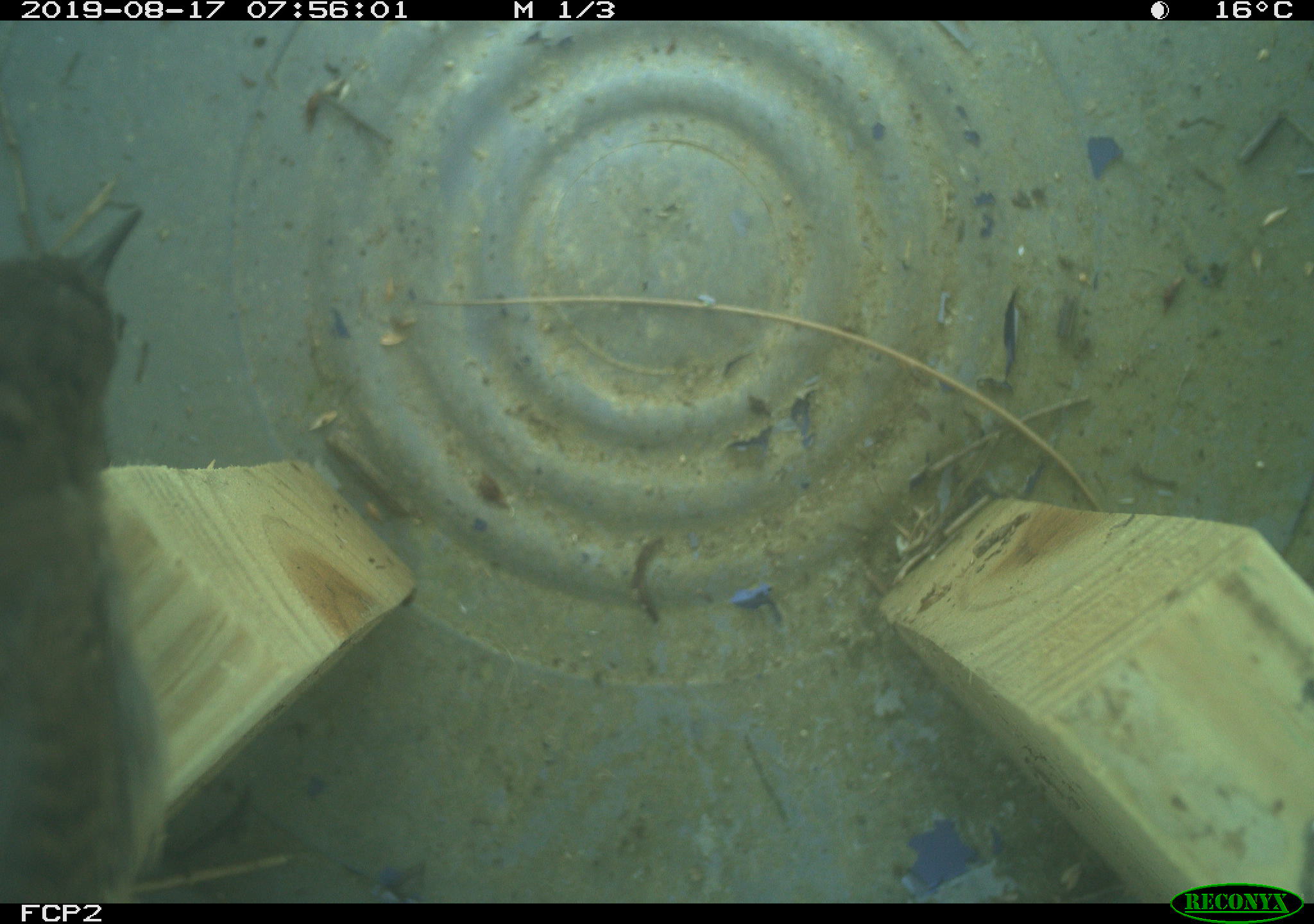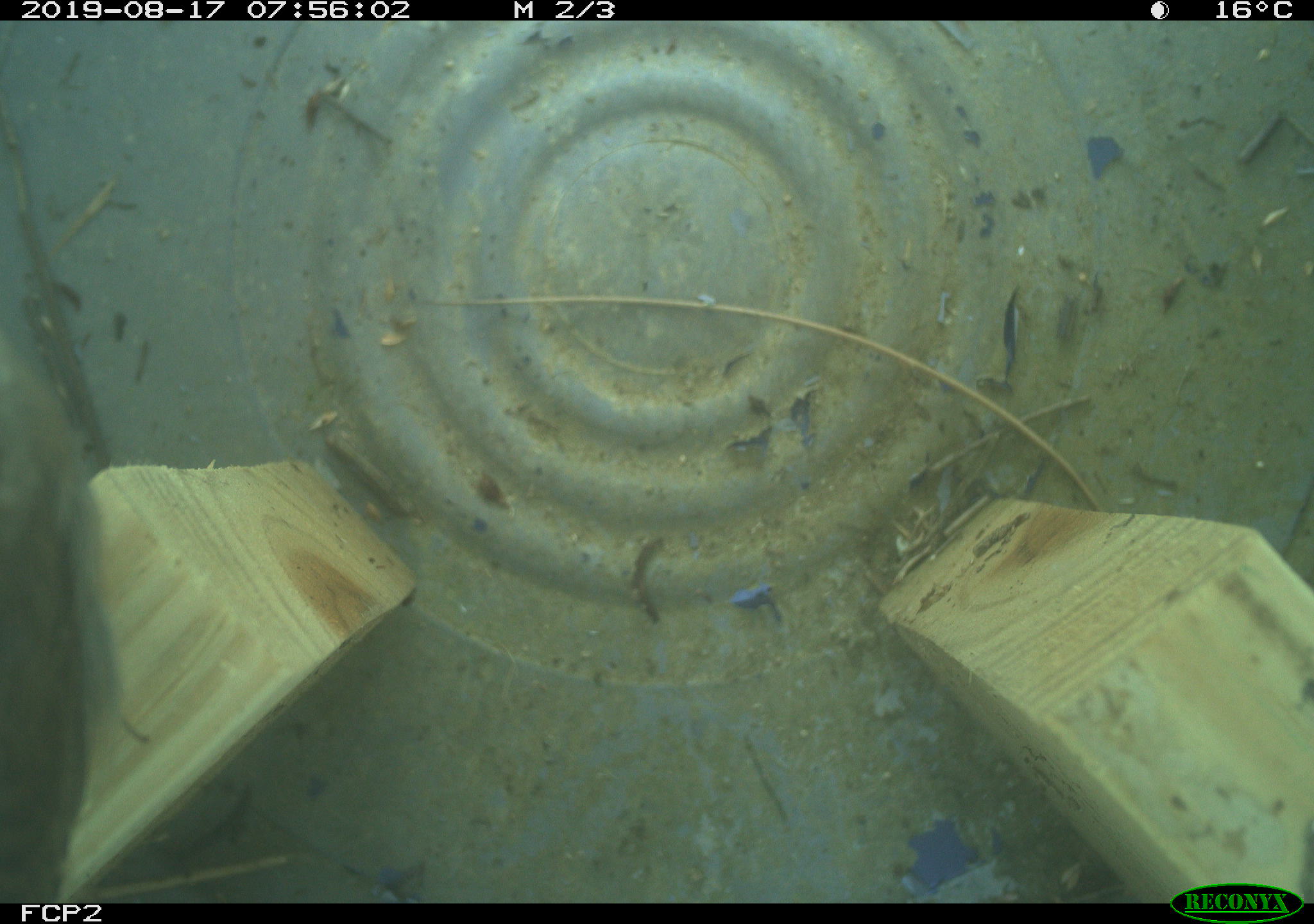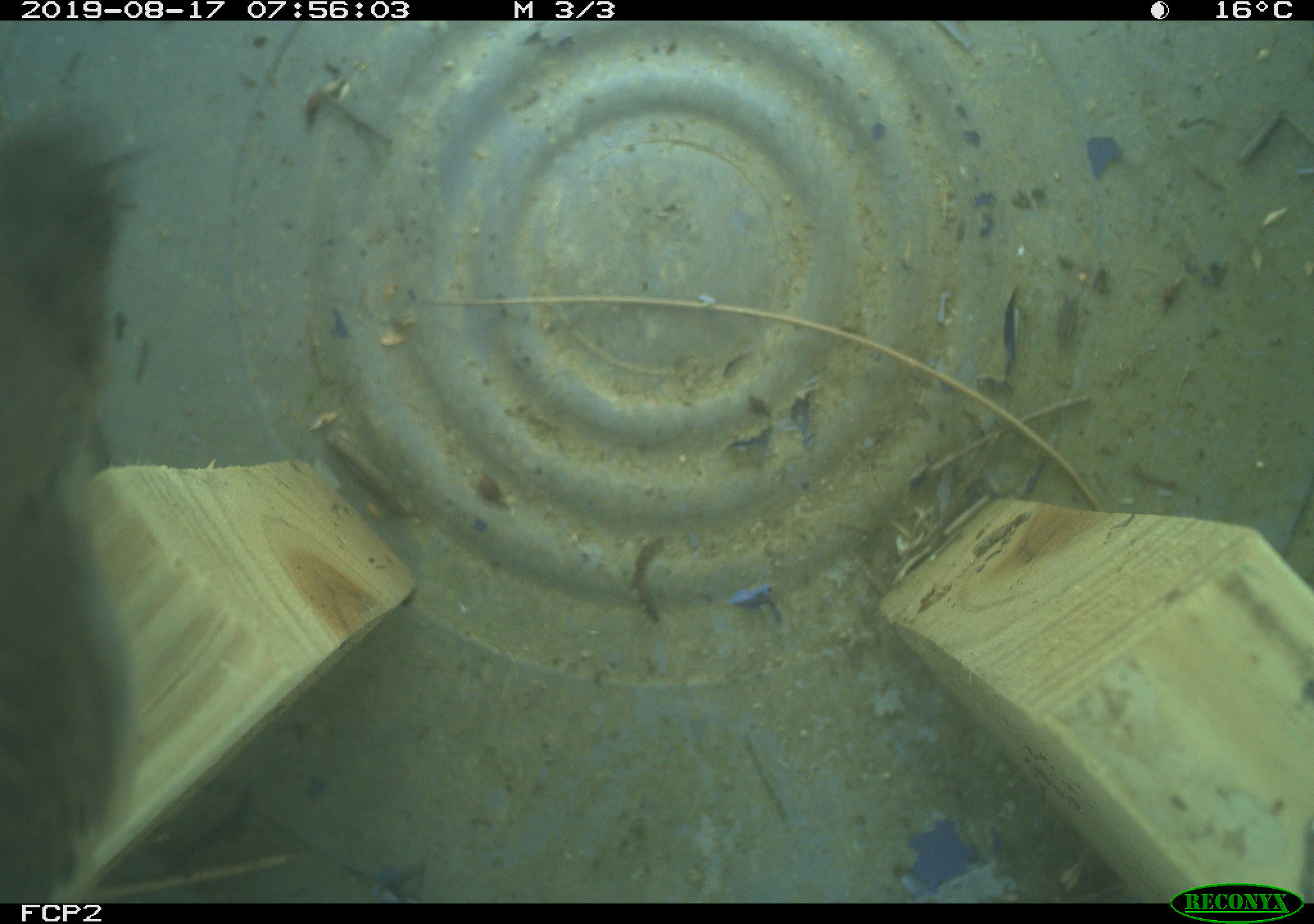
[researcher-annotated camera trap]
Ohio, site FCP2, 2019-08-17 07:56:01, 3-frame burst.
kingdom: Animalia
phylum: Chordata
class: Aves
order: Passeriformes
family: Troglodytidae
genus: Troglodytes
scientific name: Troglodytes aedon aedon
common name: northern house wren